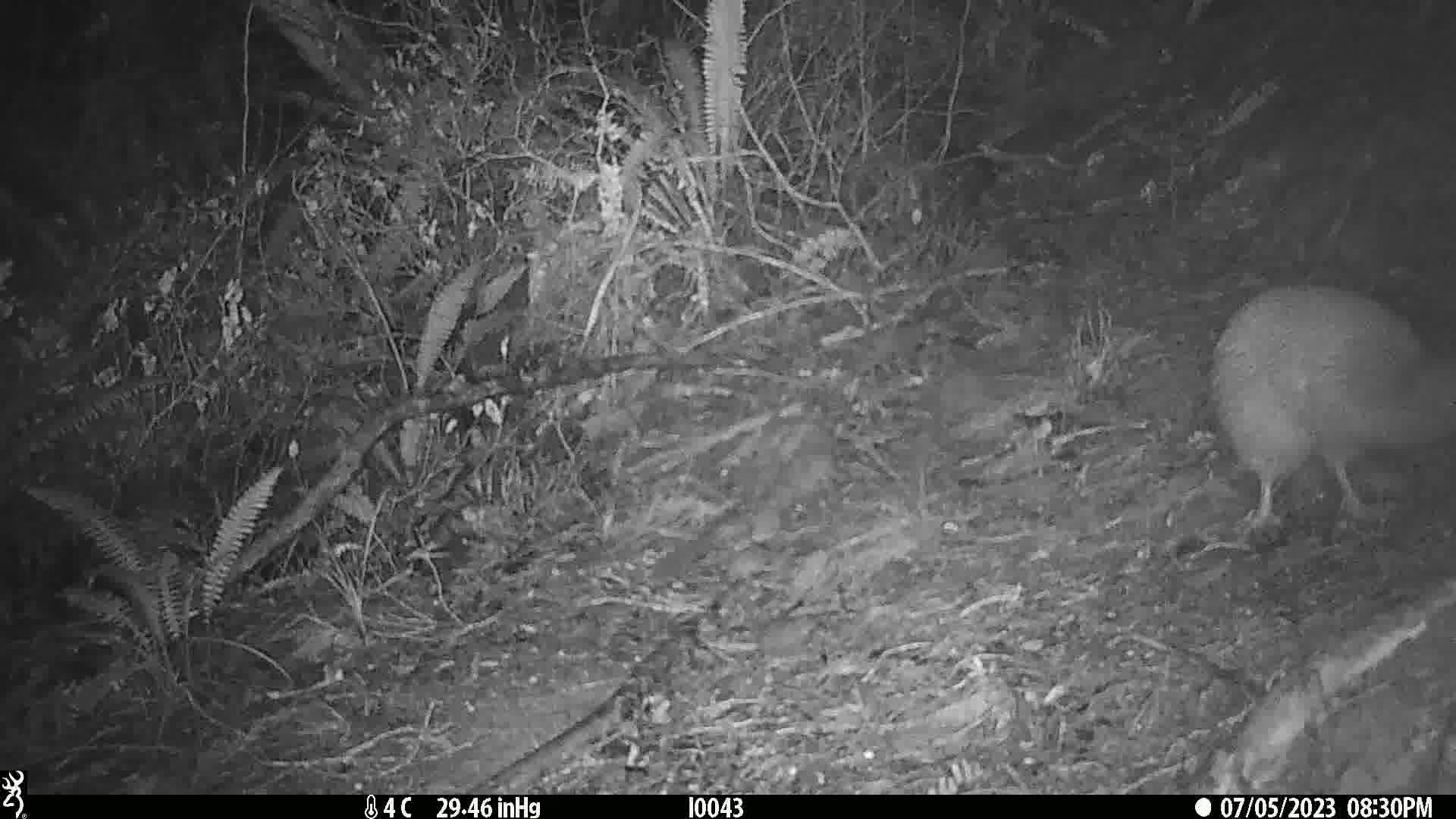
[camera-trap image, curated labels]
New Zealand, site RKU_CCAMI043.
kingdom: Animalia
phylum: Chordata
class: Aves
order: Apterygiformes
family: Apterygidae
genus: Apteryx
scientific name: Apteryx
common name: kiwi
Kiwi (Apteryx).